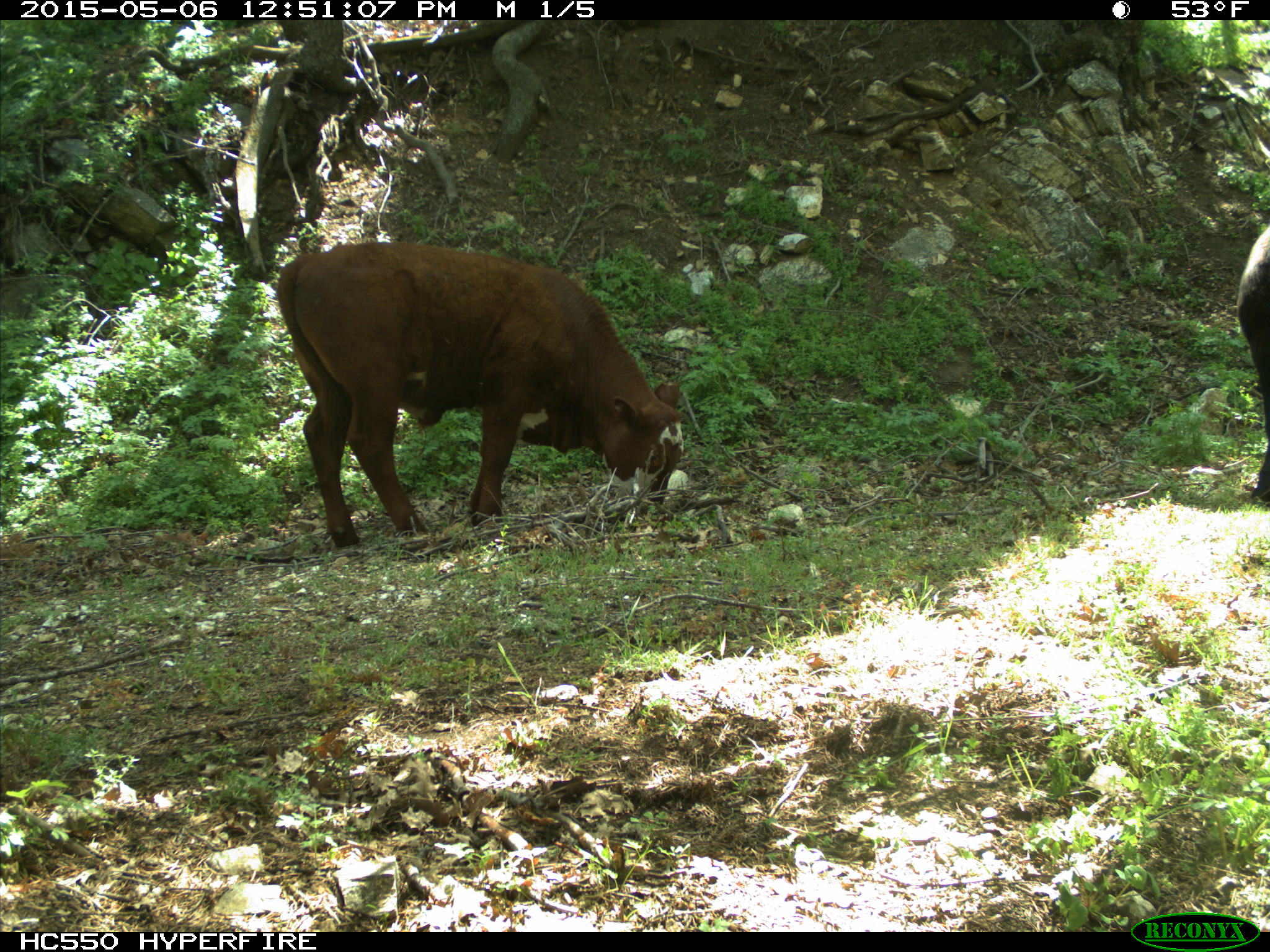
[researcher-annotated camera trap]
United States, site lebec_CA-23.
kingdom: Animalia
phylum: Chordata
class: Mammalia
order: Artiodactyla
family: Bovidae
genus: Bos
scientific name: Bos taurus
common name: domestic cow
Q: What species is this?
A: Bos taurus (domestic cow).